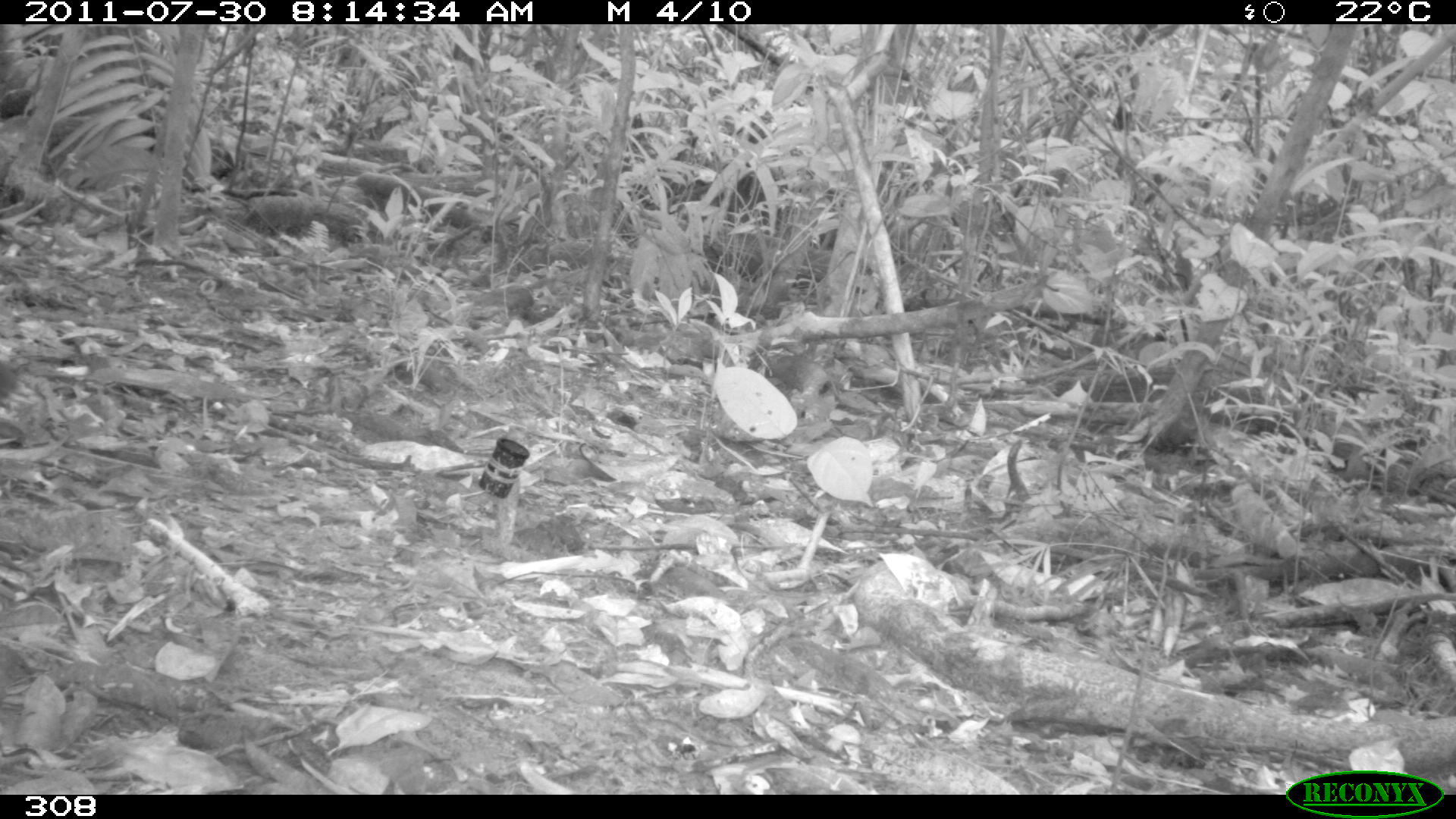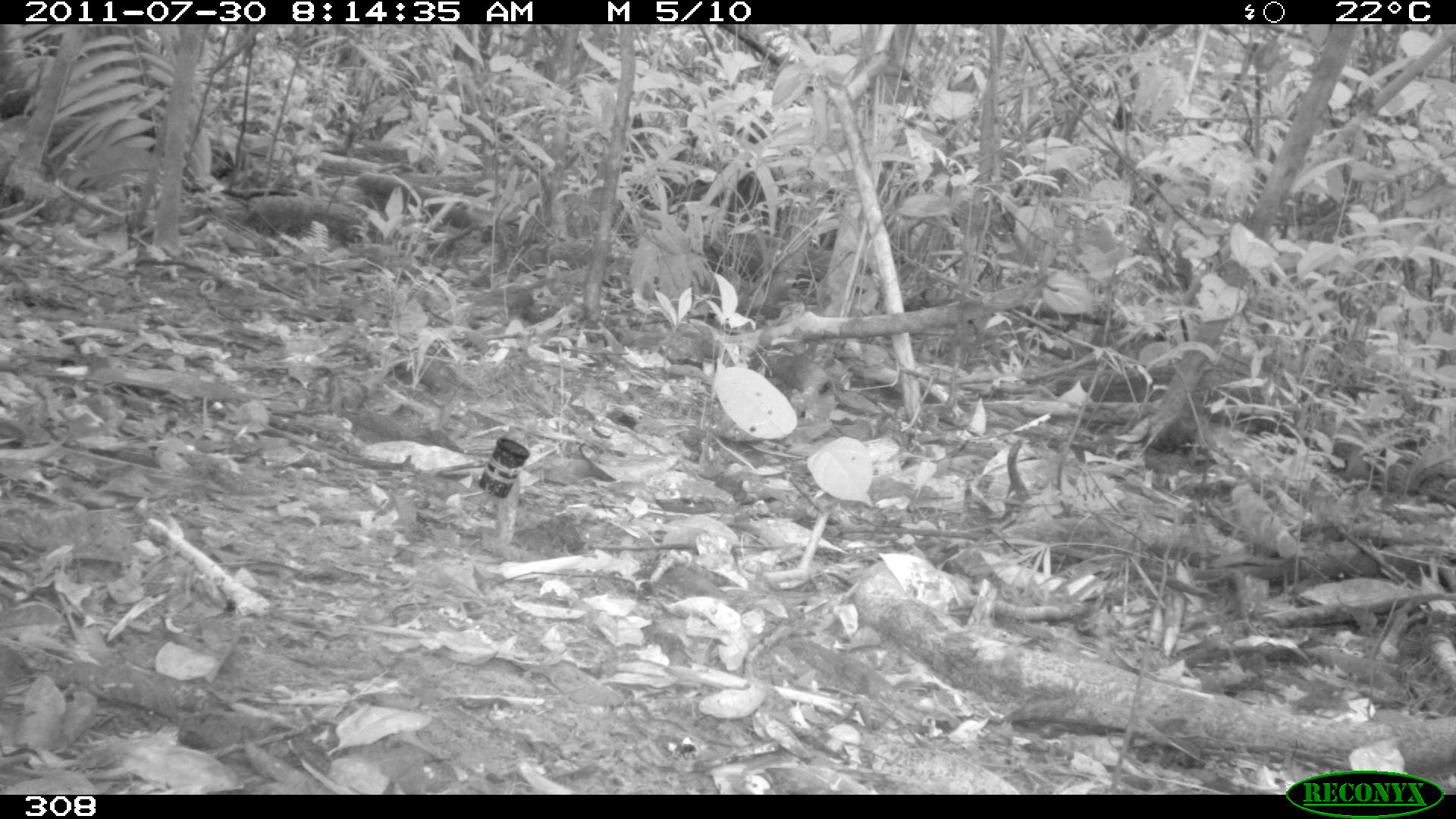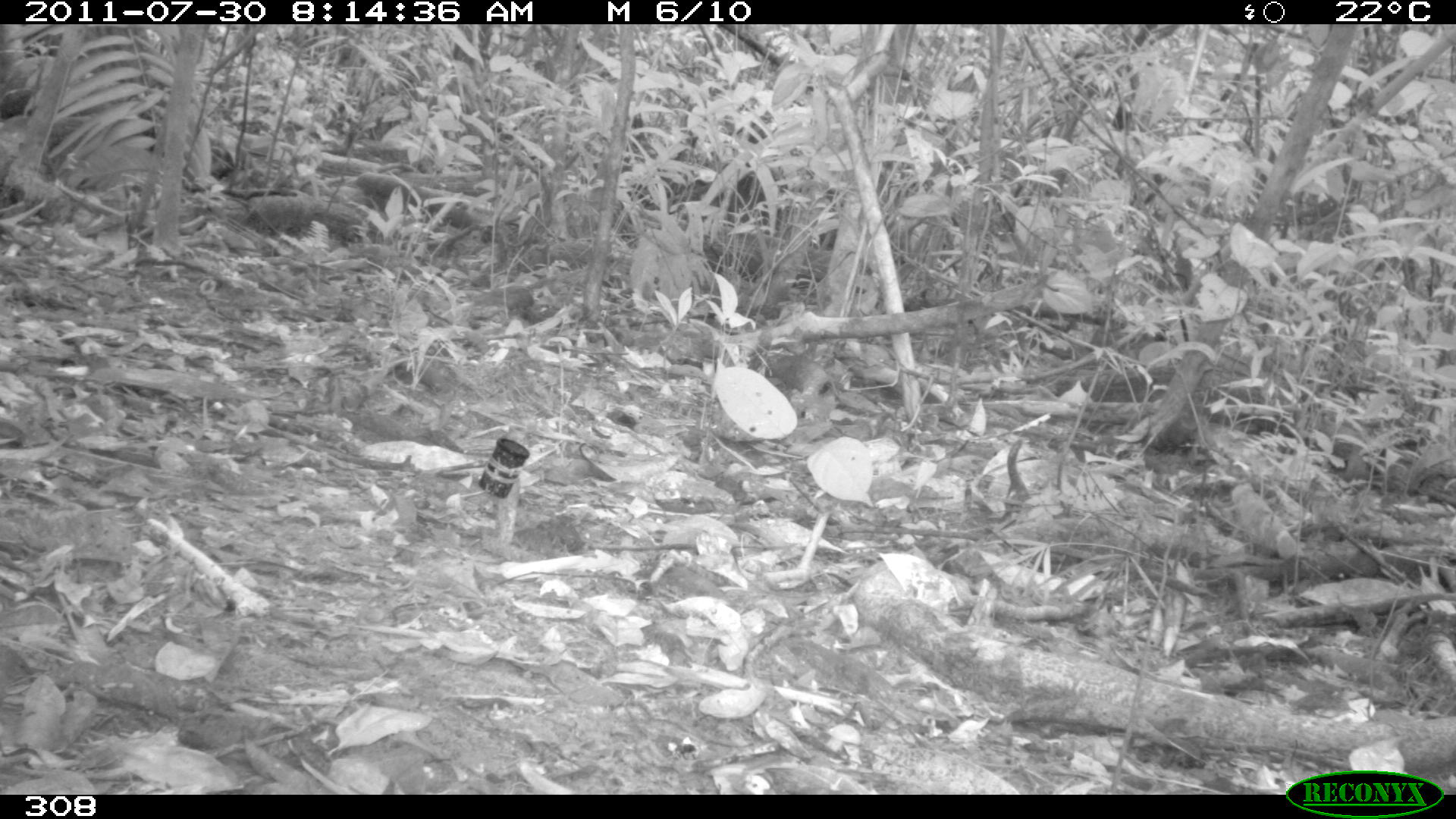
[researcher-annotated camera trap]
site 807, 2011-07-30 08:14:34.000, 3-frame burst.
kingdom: Animalia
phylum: Chordata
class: Aves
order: Galliformes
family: Phasianidae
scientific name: Phasianidae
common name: quails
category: quail